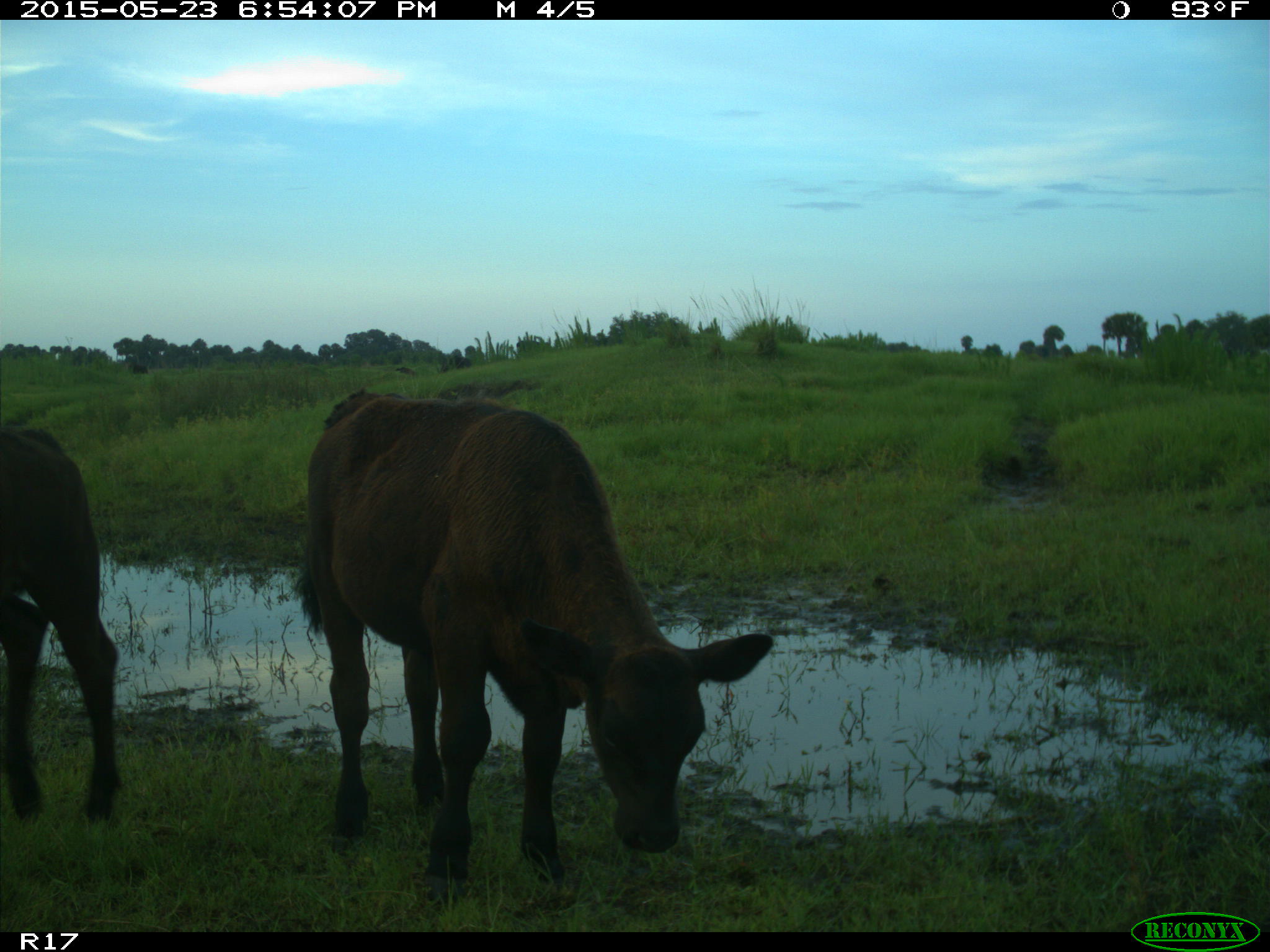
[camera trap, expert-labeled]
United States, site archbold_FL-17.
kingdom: Animalia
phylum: Chordata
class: Mammalia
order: Artiodactyla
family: Bovidae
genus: Bos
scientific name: Bos taurus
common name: domestic cow